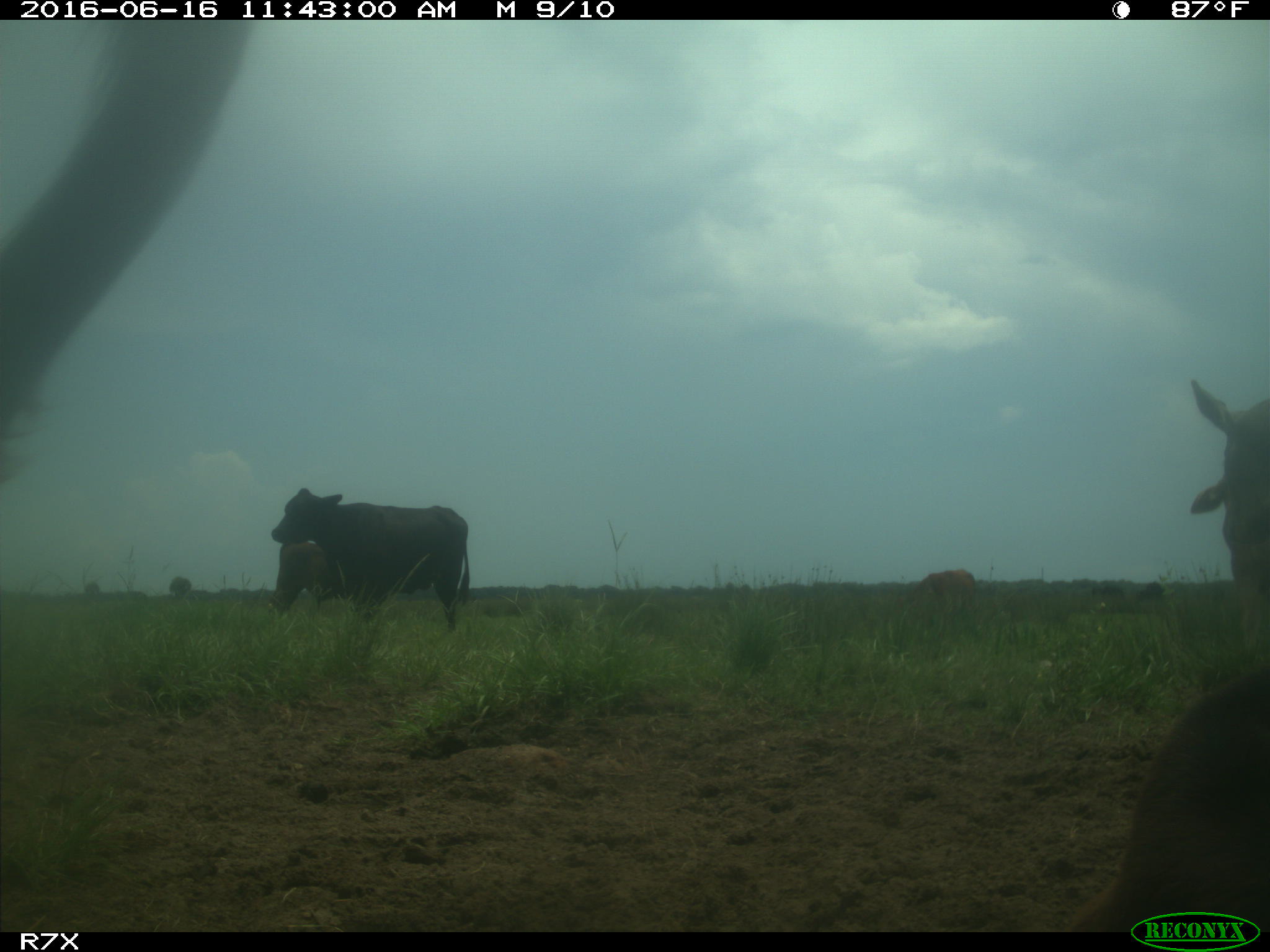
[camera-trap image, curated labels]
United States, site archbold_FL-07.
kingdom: Animalia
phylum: Chordata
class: Mammalia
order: Artiodactyla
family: Bovidae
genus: Bos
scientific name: Bos taurus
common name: domestic cow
Bos taurus (domestic cow).